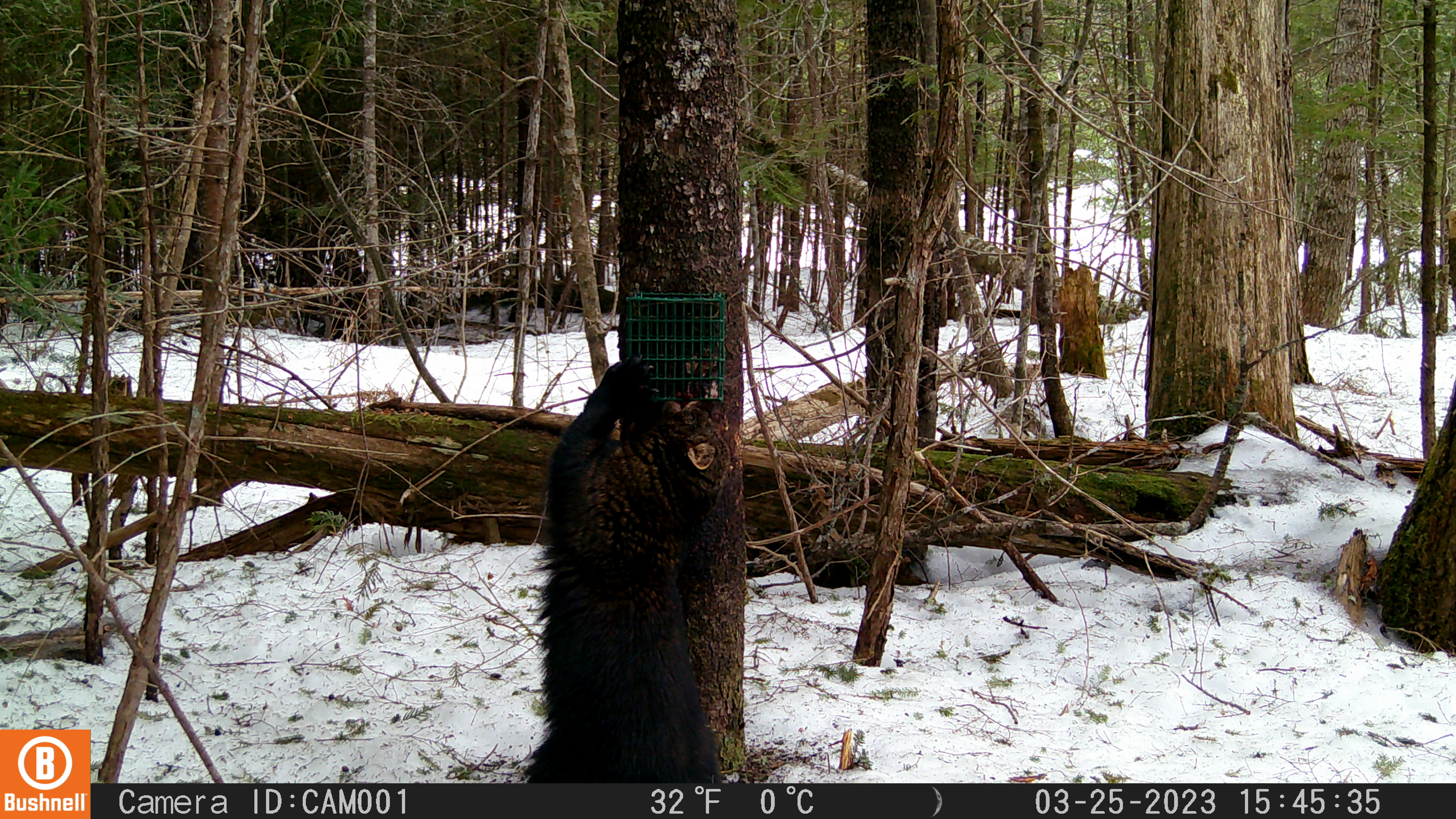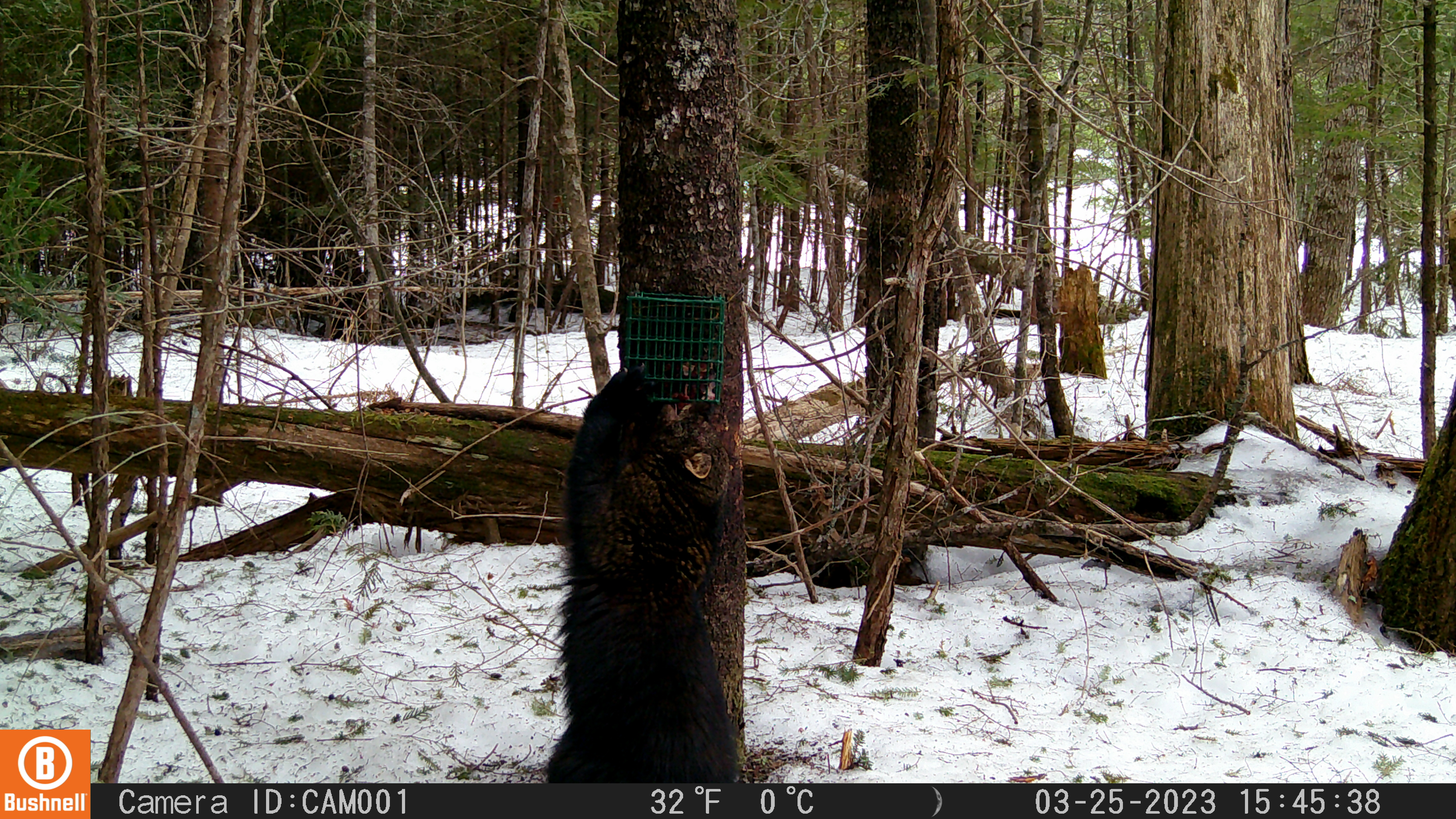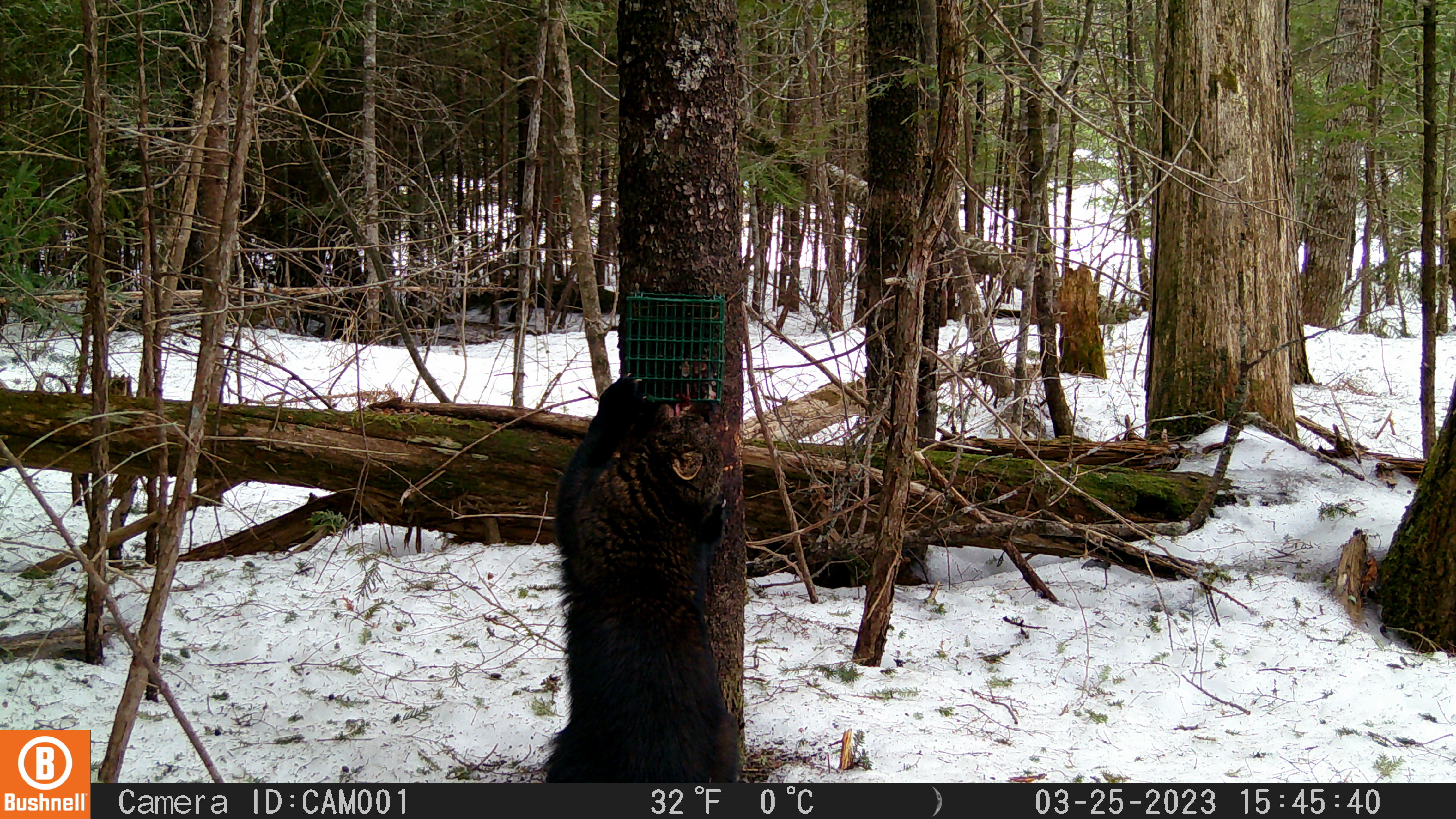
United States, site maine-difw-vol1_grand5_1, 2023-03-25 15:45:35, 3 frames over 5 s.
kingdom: Animalia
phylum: Chordata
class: Mammalia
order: Carnivora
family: Mustelidae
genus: Pekania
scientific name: Pekania pennanti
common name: fisher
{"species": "fisher (Pekania pennanti)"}